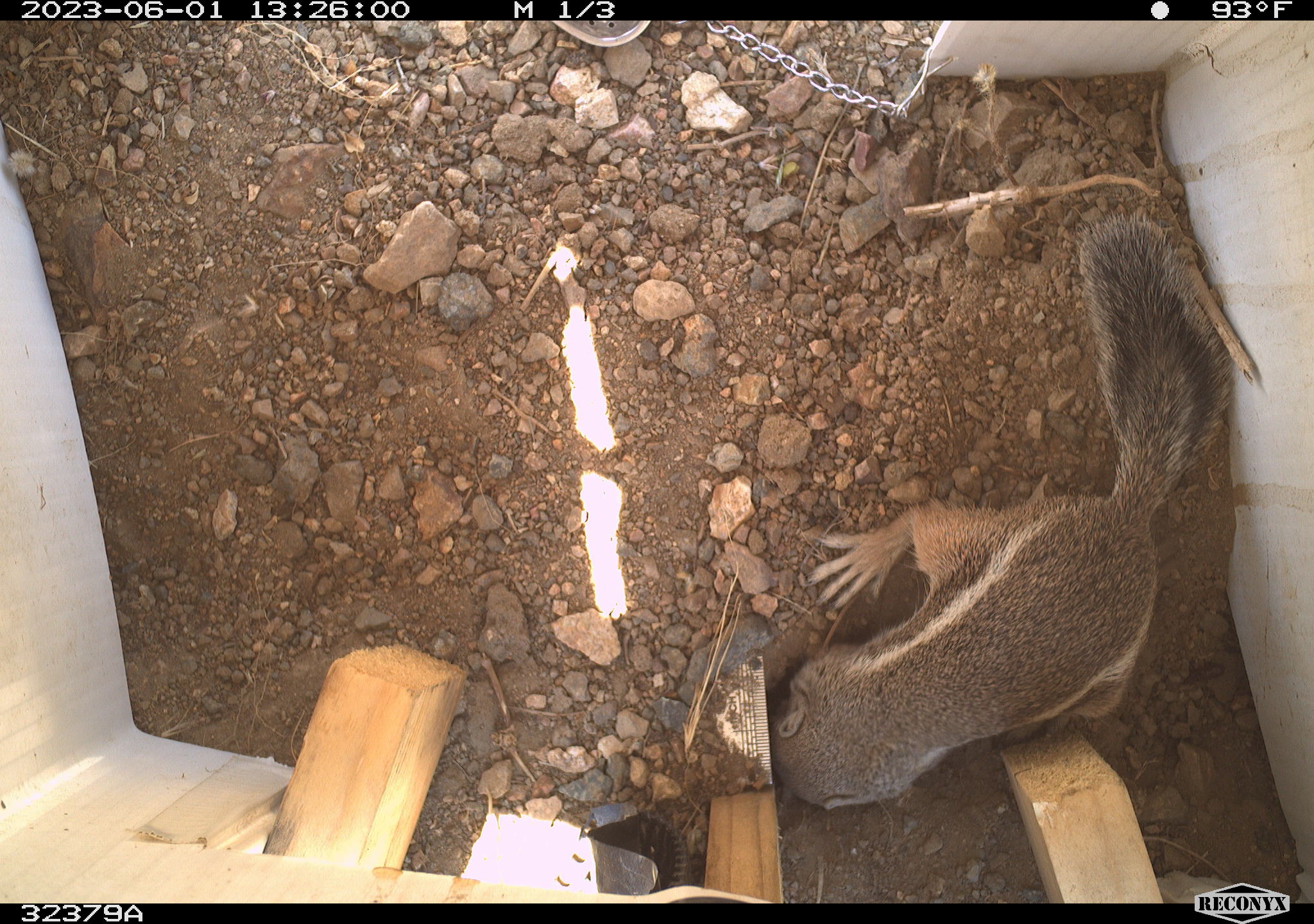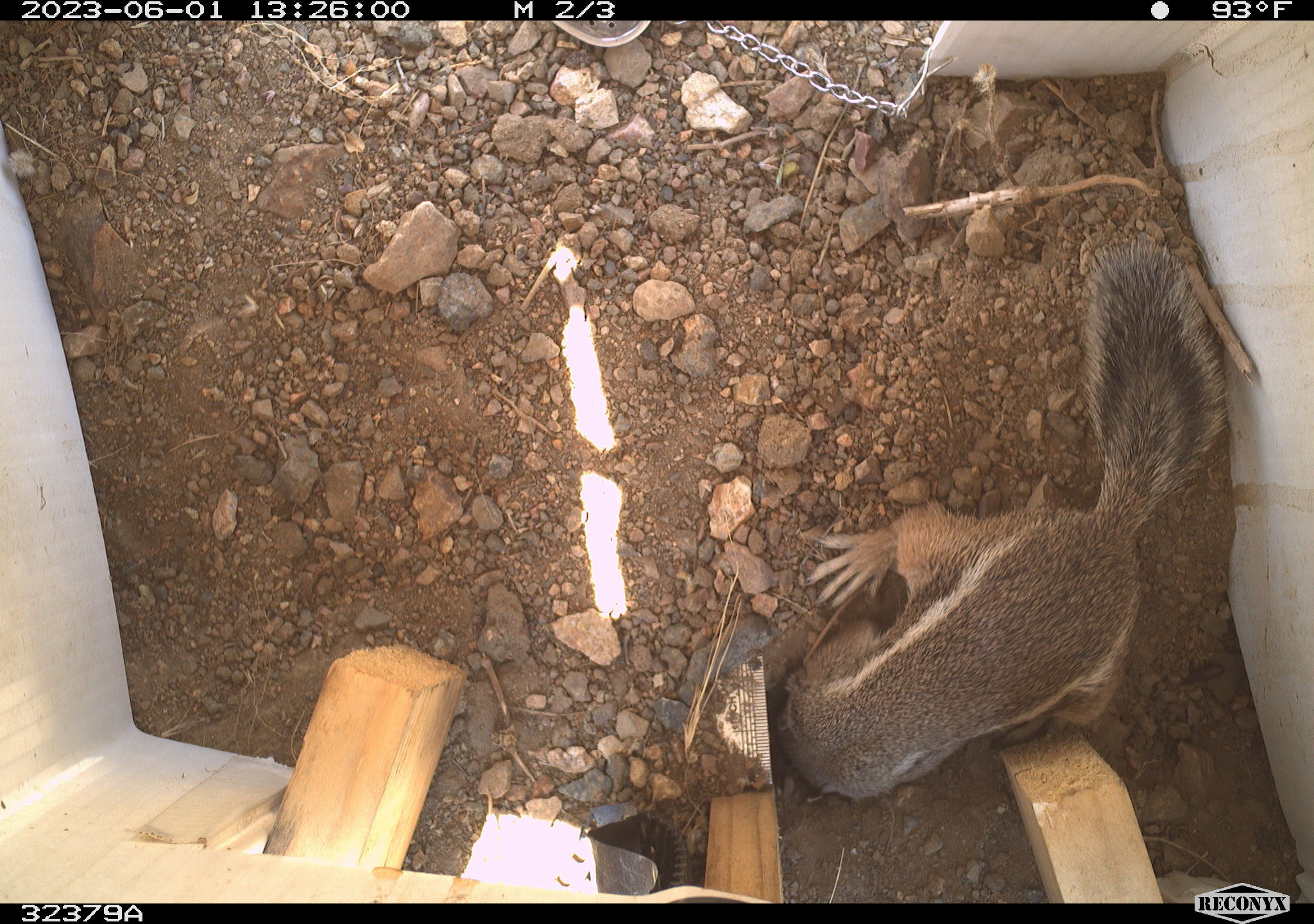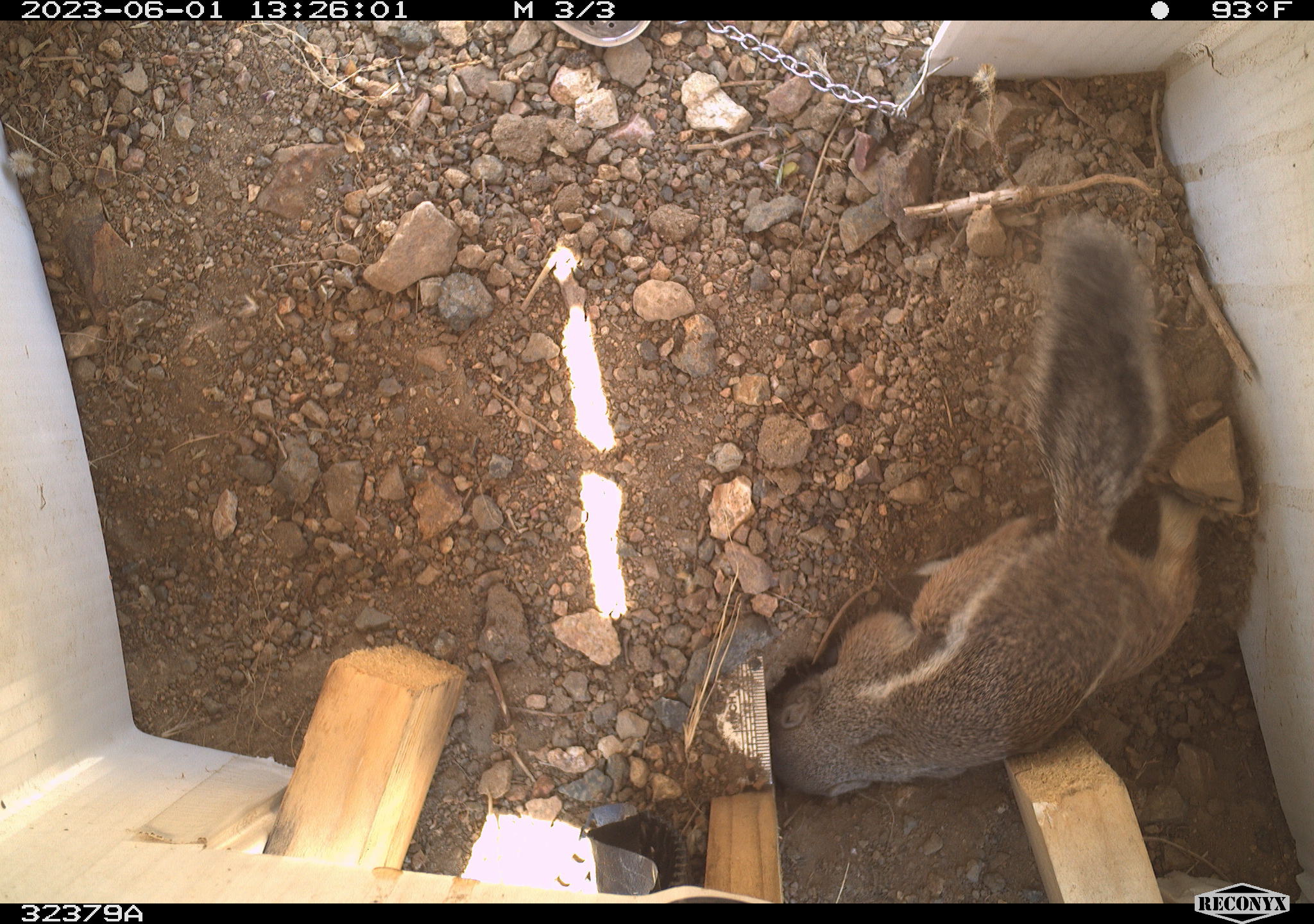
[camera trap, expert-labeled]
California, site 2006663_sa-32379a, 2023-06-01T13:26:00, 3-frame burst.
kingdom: Animalia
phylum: Chordata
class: Mammalia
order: Rodentia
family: Sciuridae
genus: Ammospermophilus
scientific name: Ammospermophilus leucurus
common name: white-tailed antelope squirrel